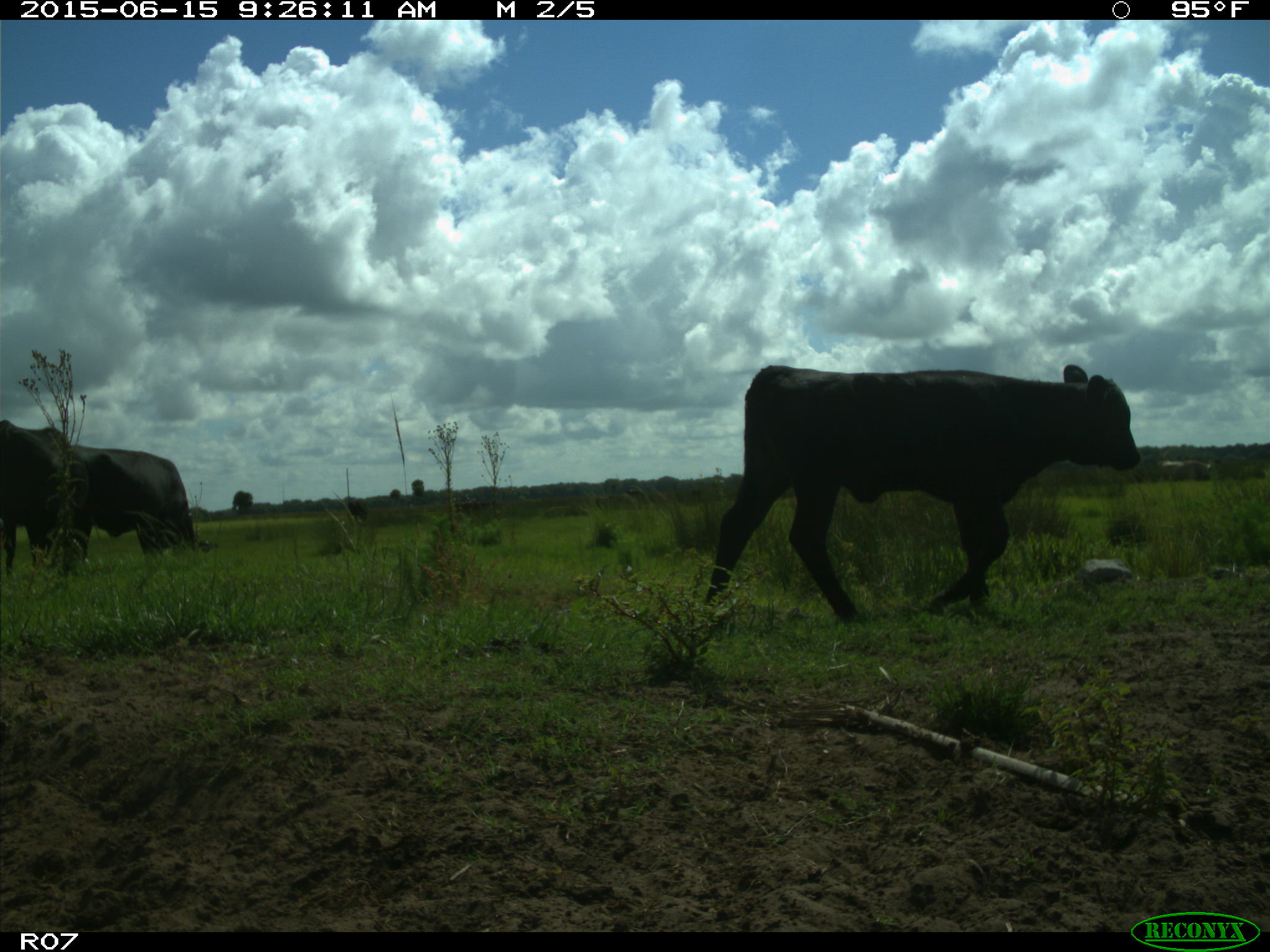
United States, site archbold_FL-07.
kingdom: Animalia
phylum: Chordata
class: Mammalia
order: Artiodactyla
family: Bovidae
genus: Bos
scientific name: Bos taurus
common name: domestic cow